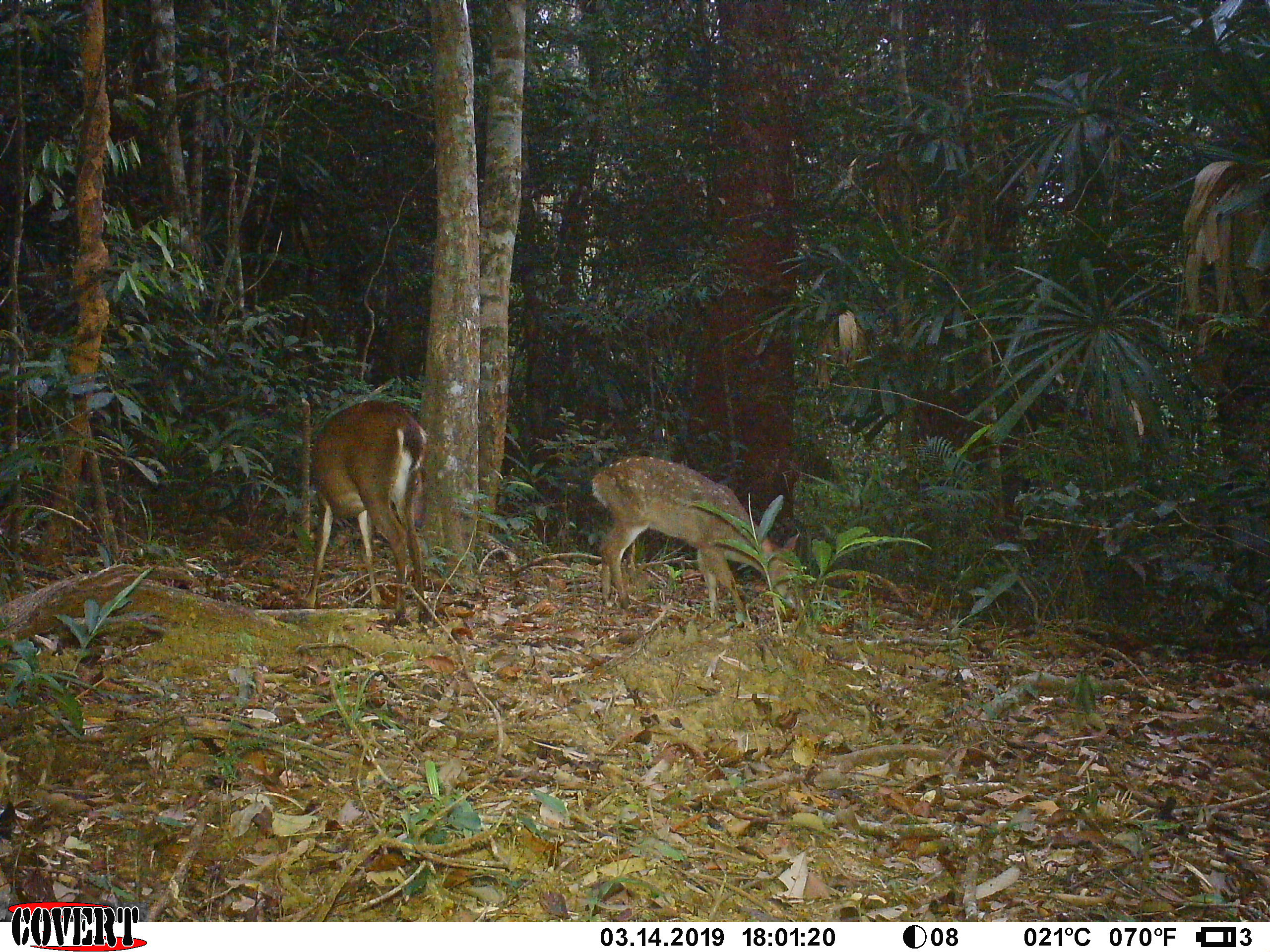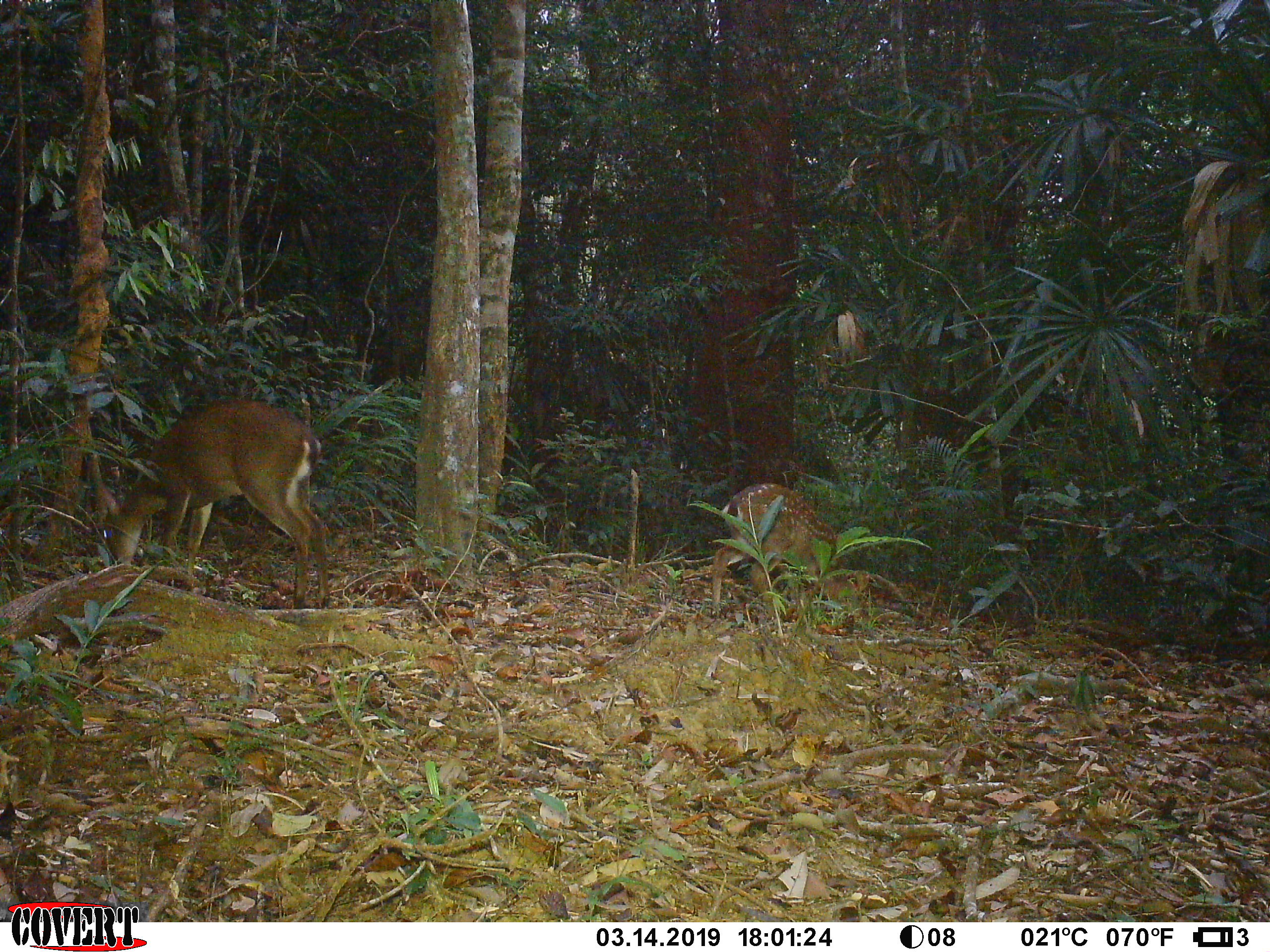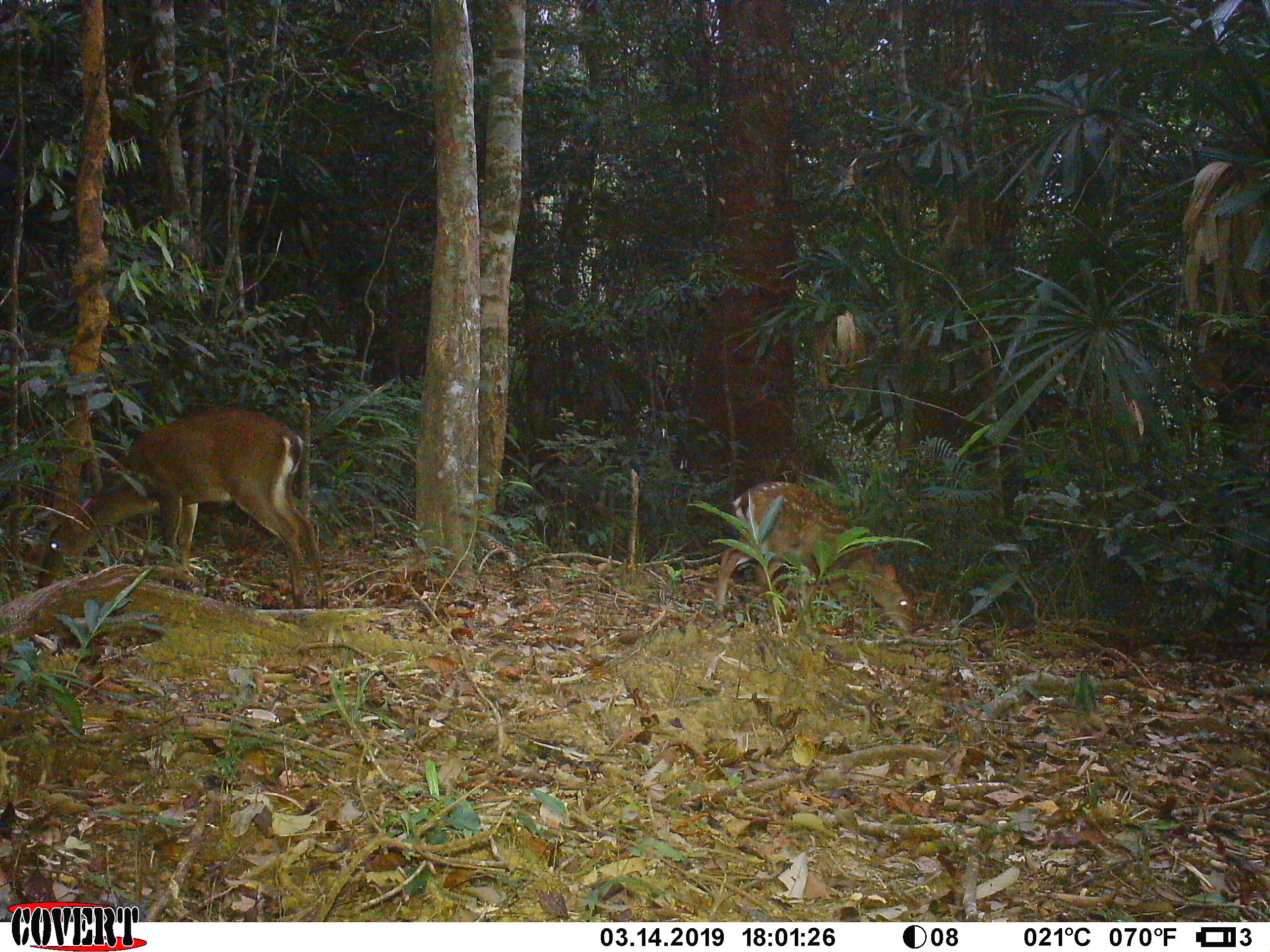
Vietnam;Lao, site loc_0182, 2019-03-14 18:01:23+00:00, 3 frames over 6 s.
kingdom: Animalia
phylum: Chordata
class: Mammalia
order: Artiodactyla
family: Cervidae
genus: Muntiacus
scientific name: Muntiacus vuquangensis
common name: large-antlered muntjac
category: large antlered muntjac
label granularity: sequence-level